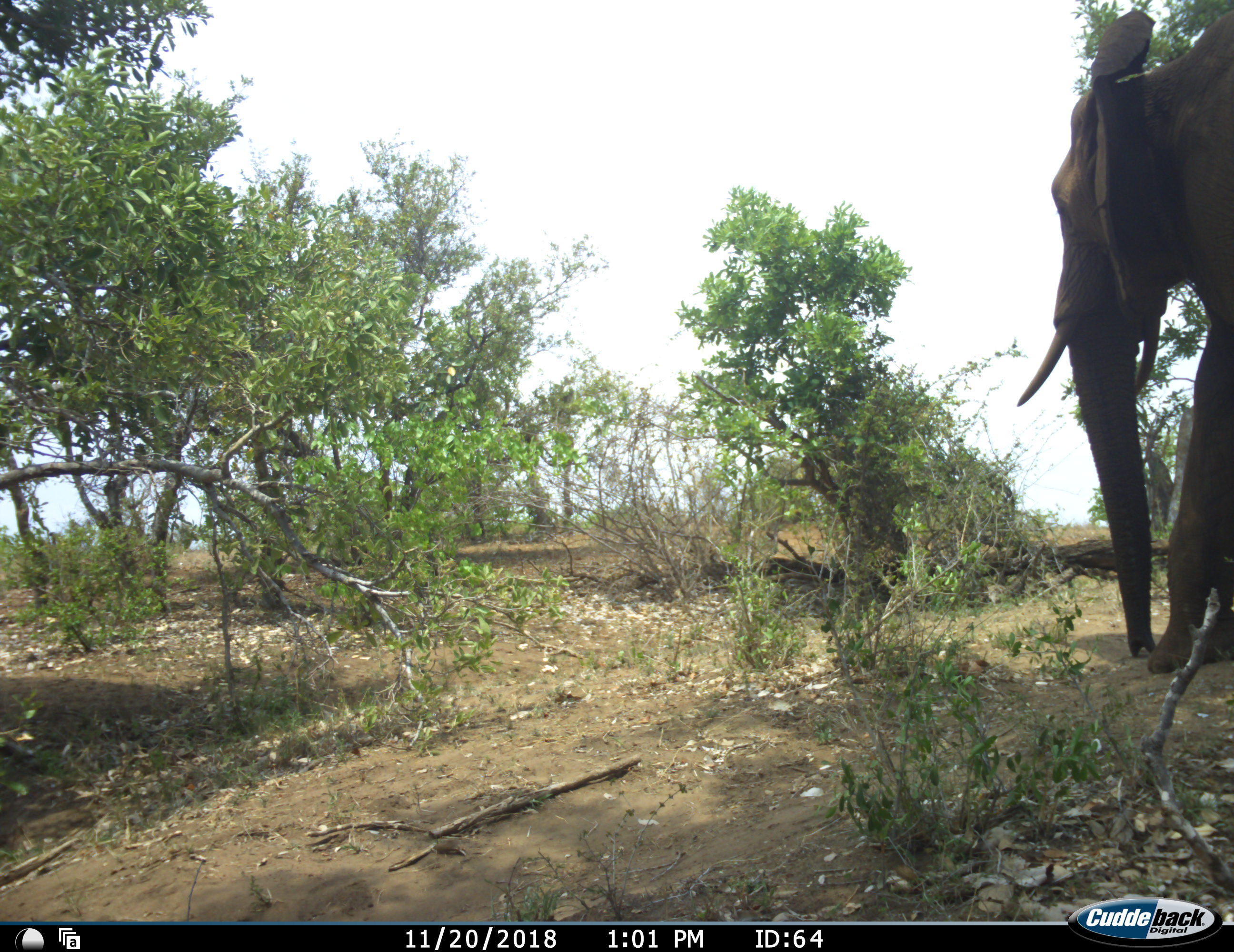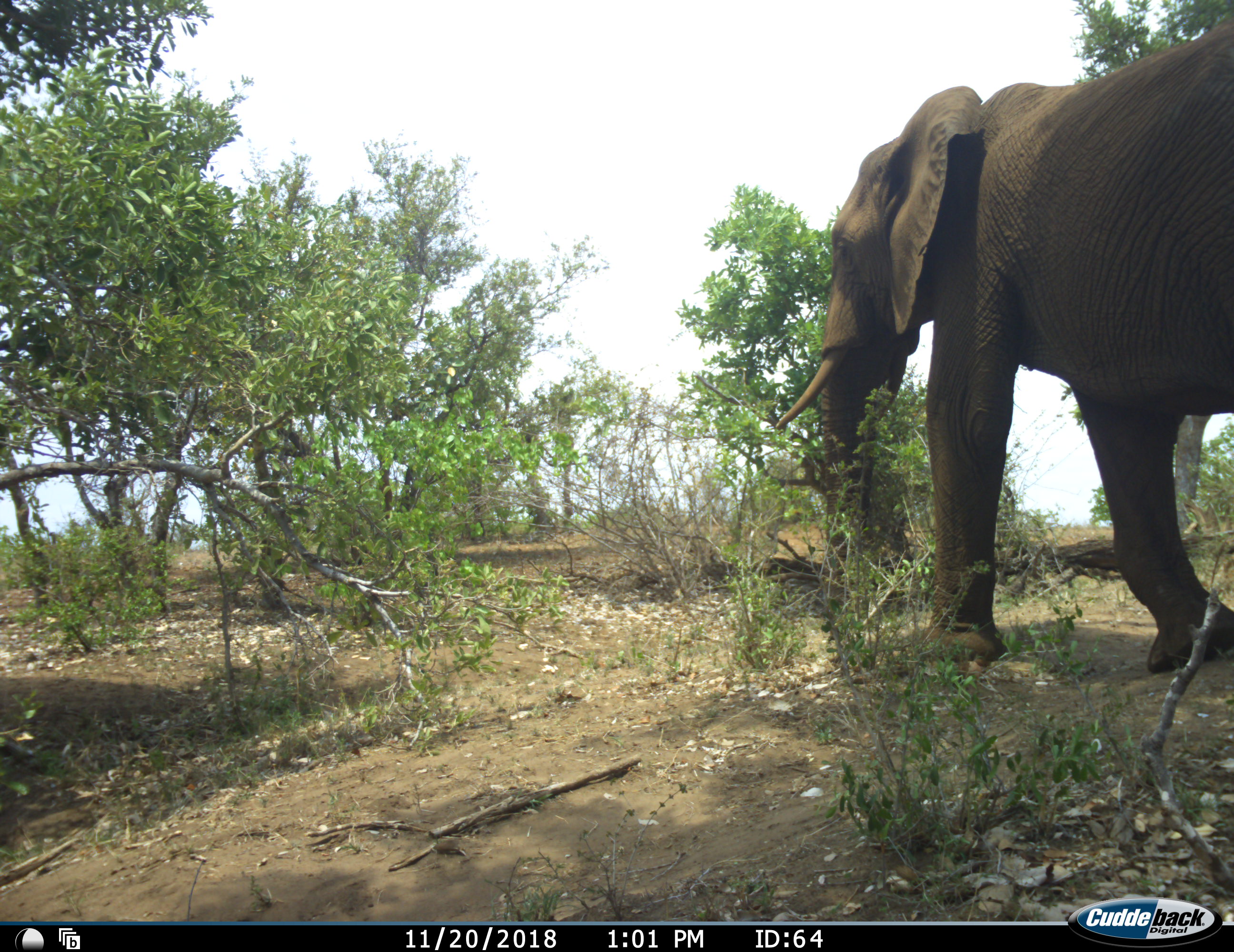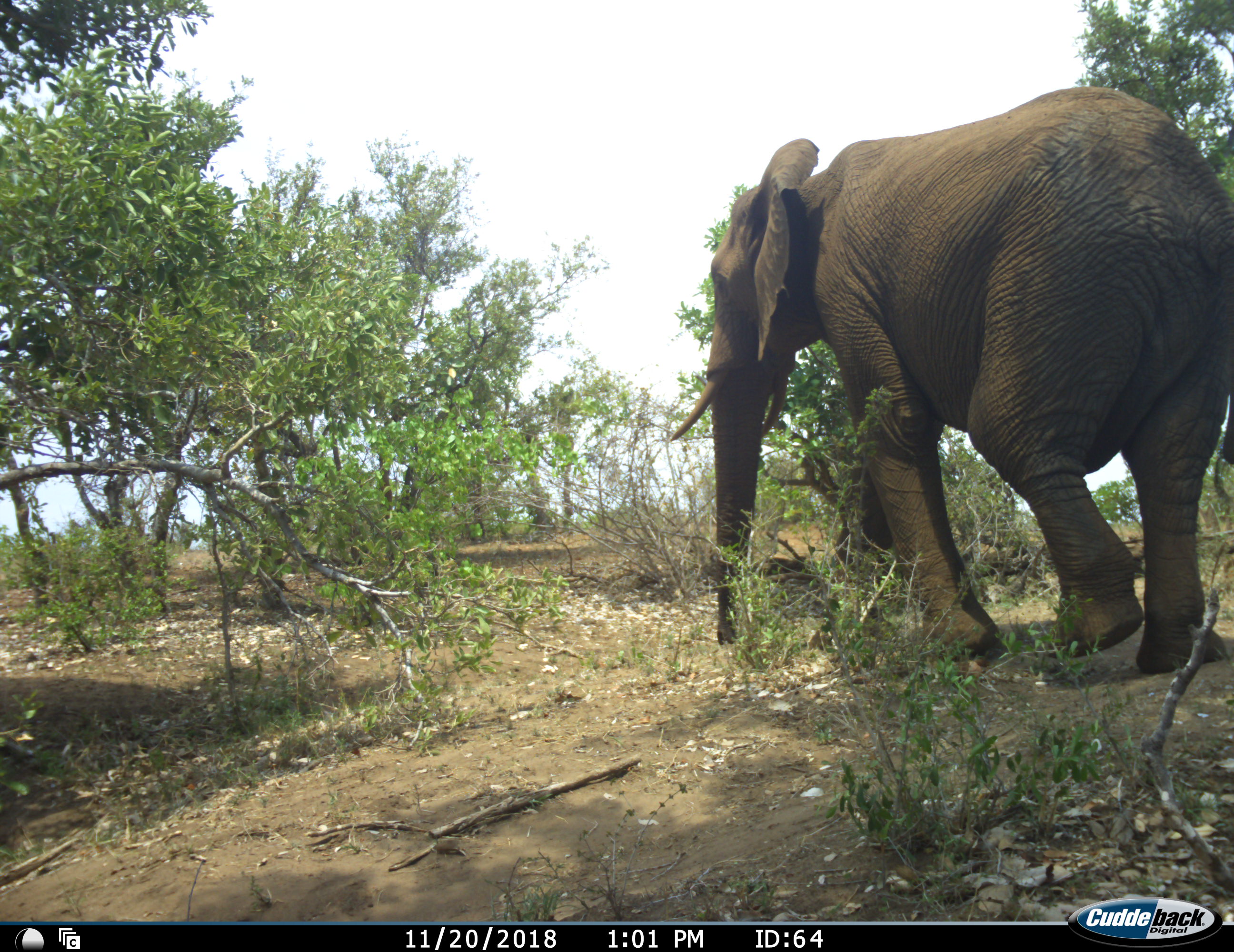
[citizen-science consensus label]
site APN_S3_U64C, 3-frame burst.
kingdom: Animalia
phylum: Chordata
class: Mammalia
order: Proboscidea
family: Elephantidae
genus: Loxodonta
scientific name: Loxodonta africana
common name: african bush elephant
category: elephant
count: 1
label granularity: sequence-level